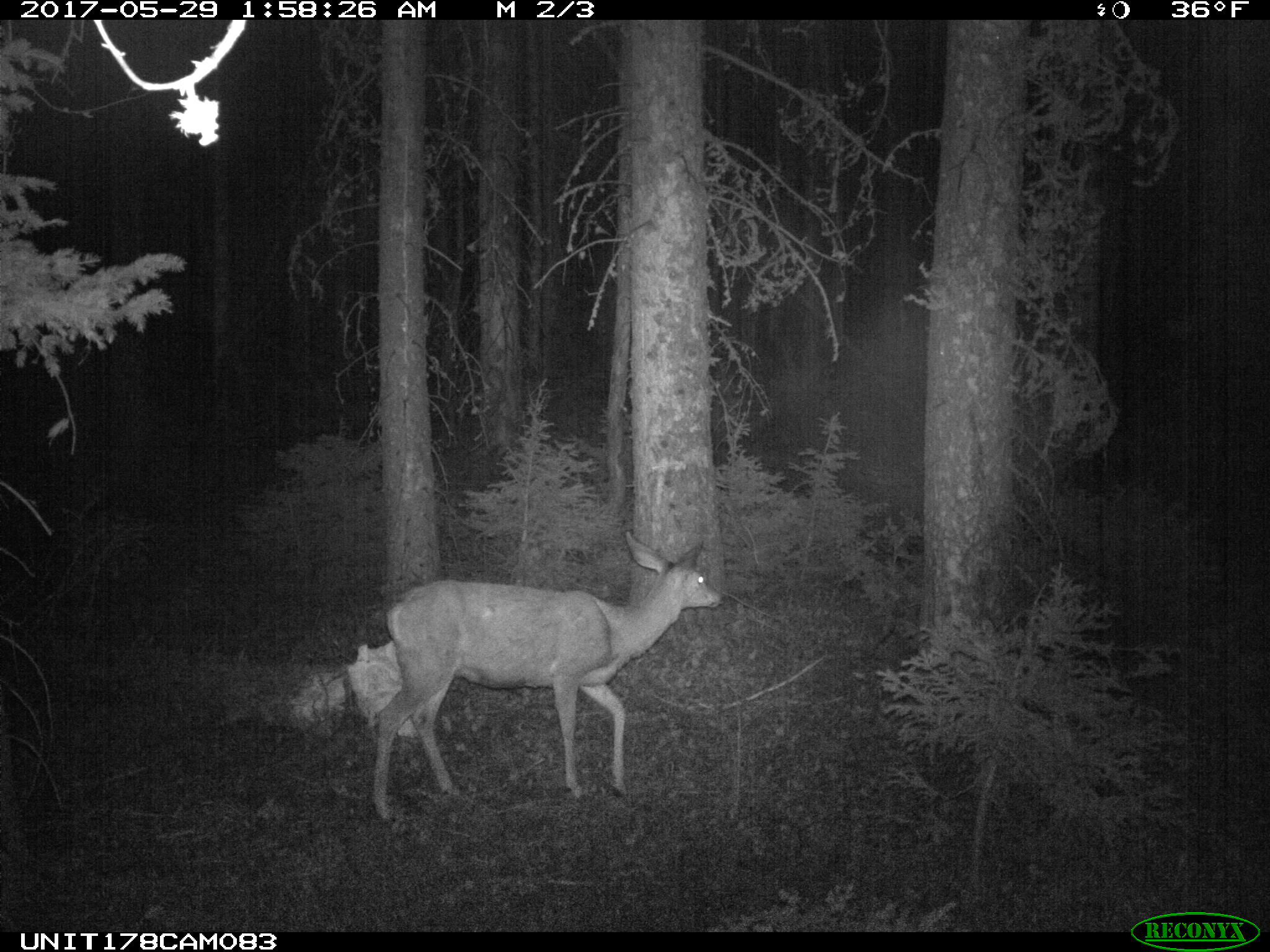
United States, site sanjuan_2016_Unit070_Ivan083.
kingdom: Animalia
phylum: Chordata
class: Mammalia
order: Artiodactyla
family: Cervidae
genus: Odocoileus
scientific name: Odocoileus hemionus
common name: mule deer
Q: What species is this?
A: Odocoileus hemionus (mule deer).